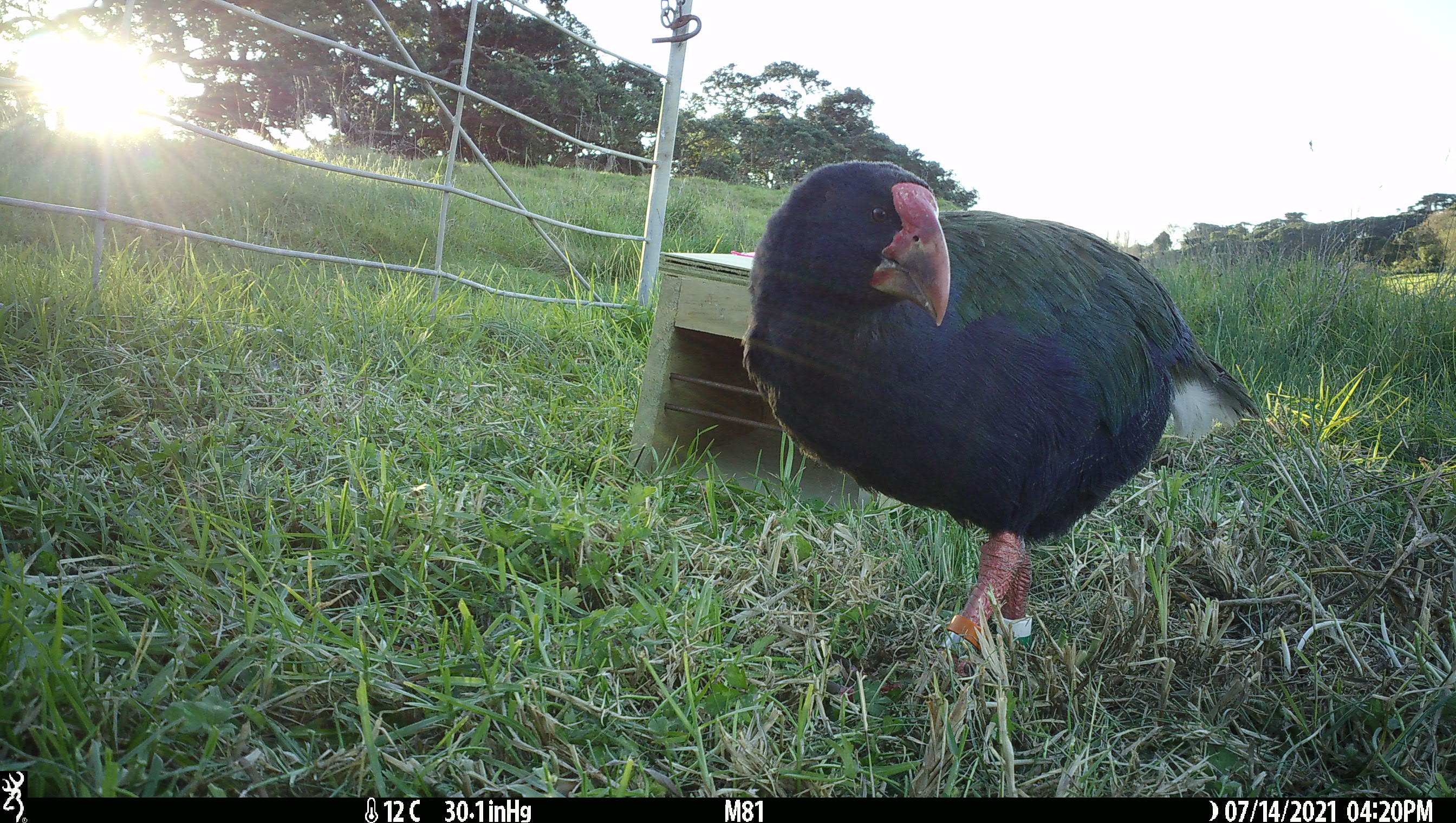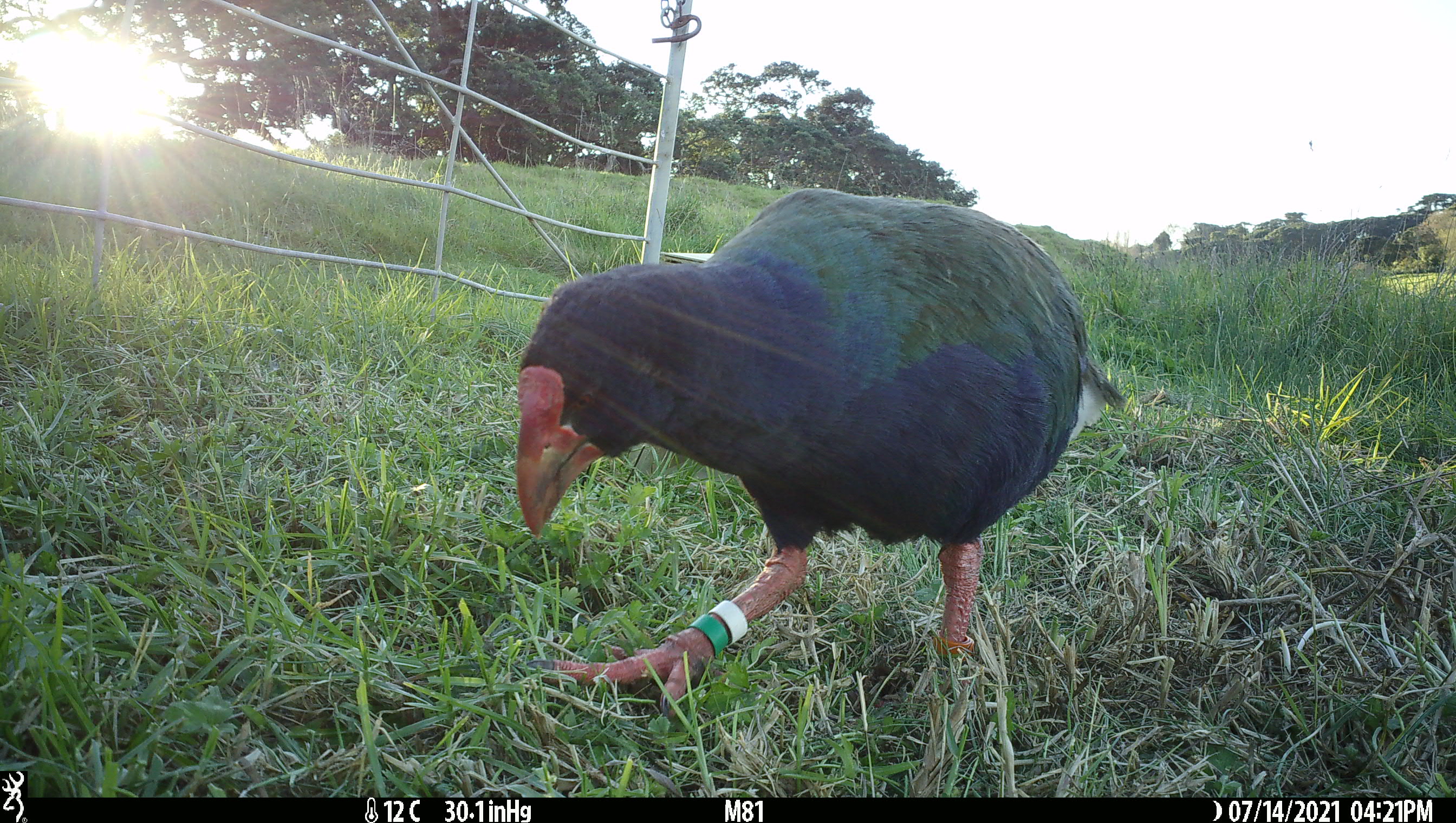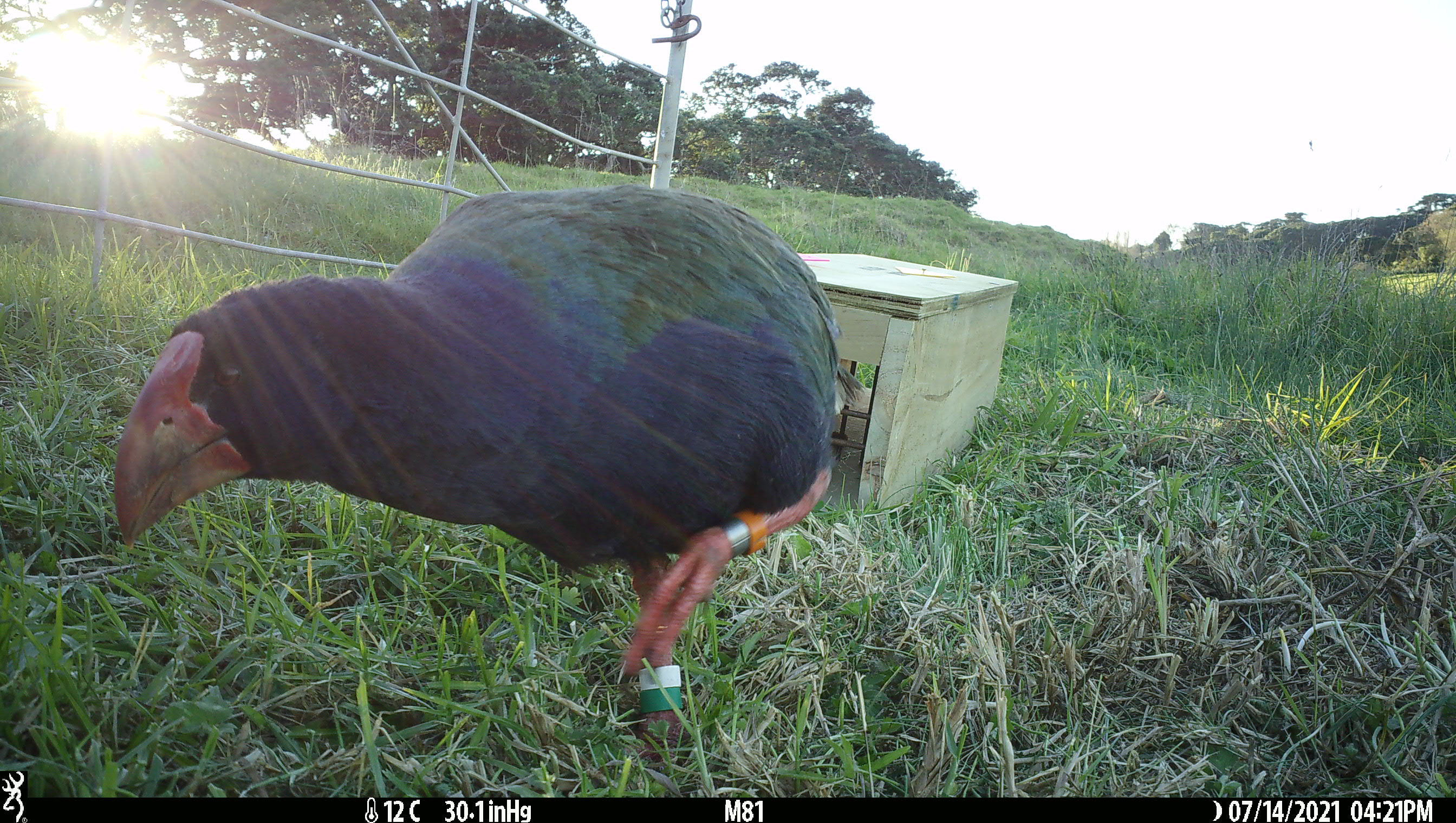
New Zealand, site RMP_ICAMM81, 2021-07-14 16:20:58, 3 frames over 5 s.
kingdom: Animalia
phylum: Chordata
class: Aves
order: Gruiformes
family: Rallidae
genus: Porphyrio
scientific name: Porphyrio mantelli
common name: takahe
Takahe (Porphyrio mantelli).